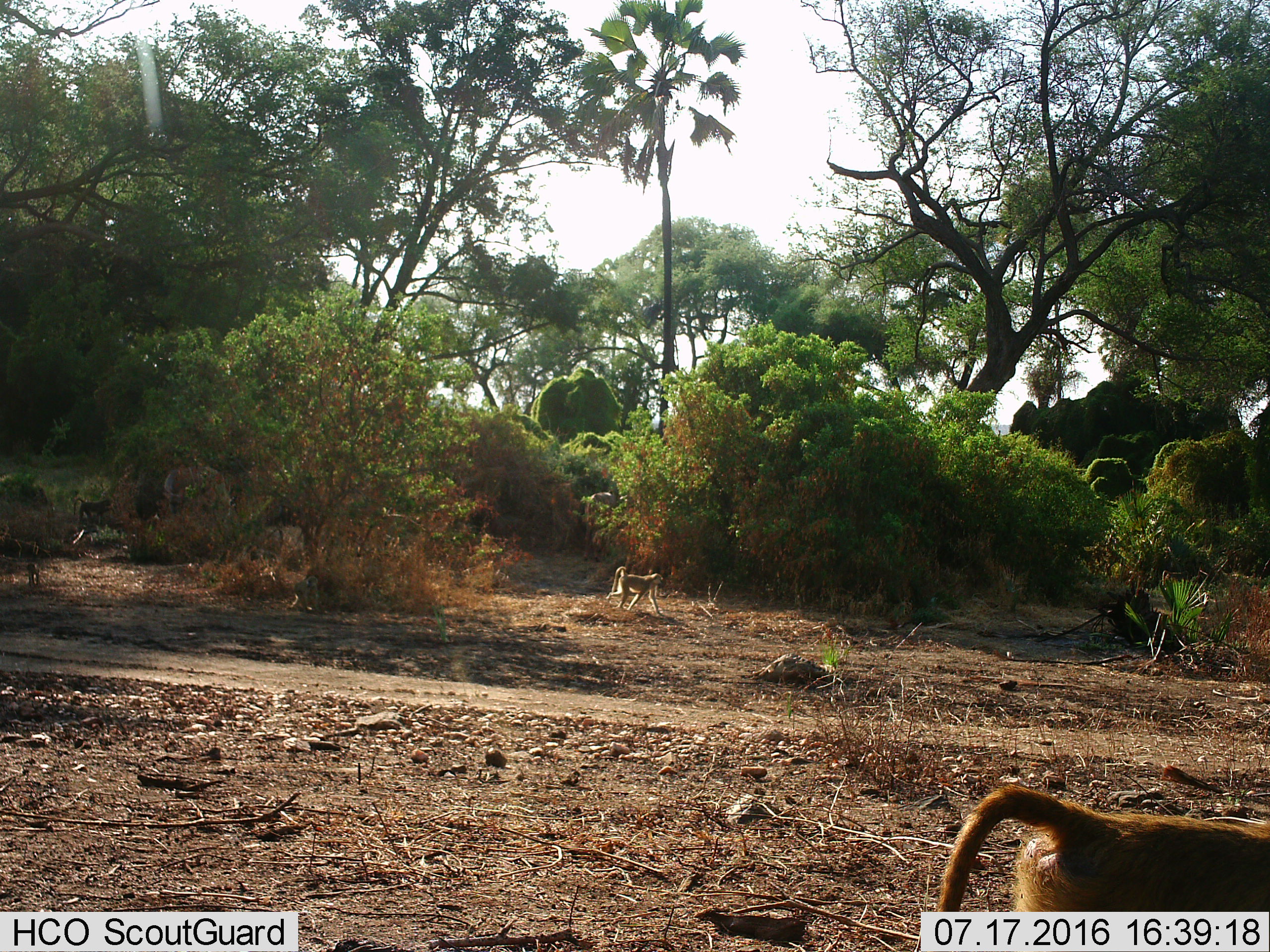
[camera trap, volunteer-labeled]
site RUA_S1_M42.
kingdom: Animalia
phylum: Chordata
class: Mammalia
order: Primates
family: Cercopithecidae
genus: Papio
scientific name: Papio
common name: baboon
Baboon (Papio), count 3. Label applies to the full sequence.